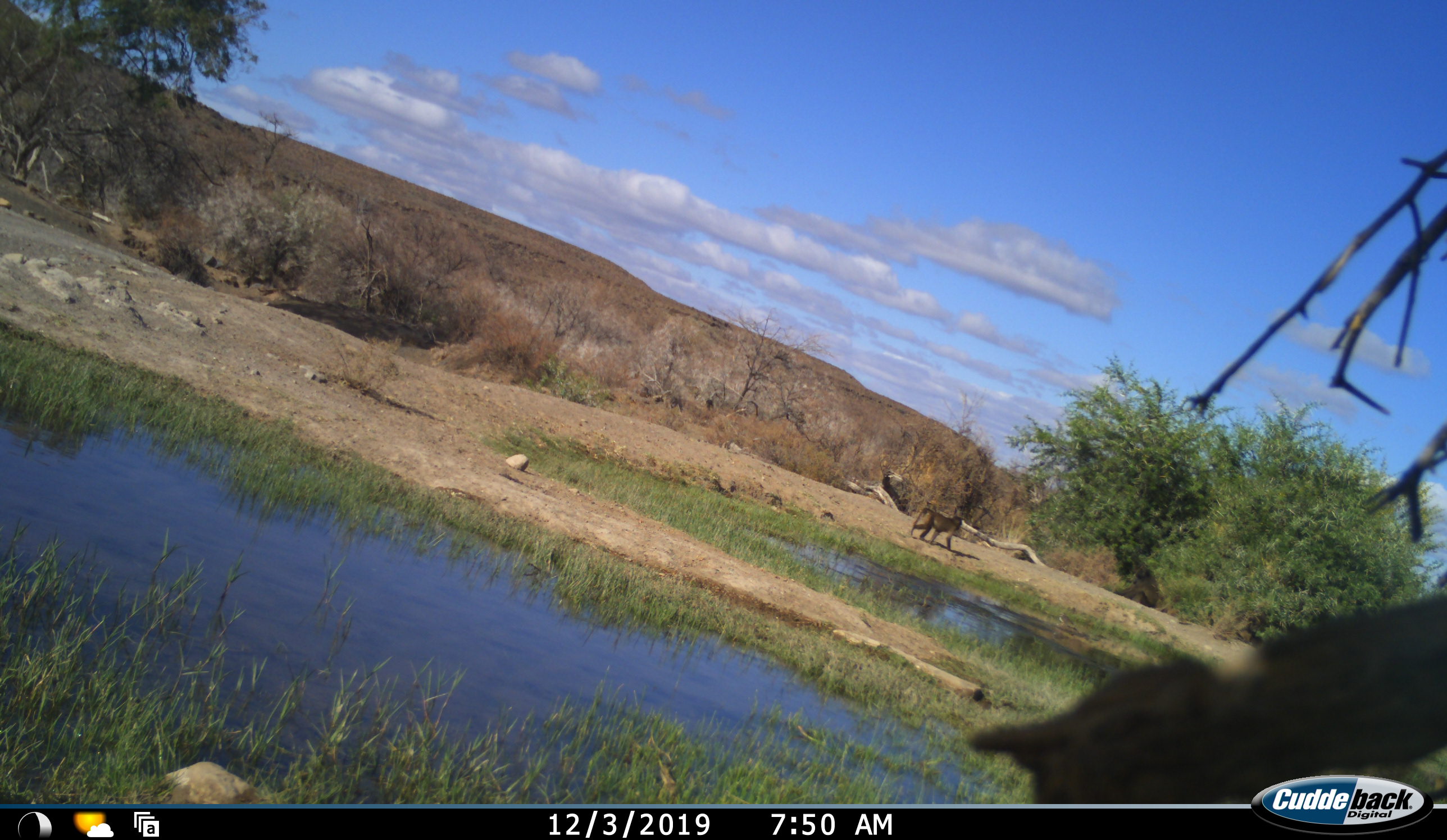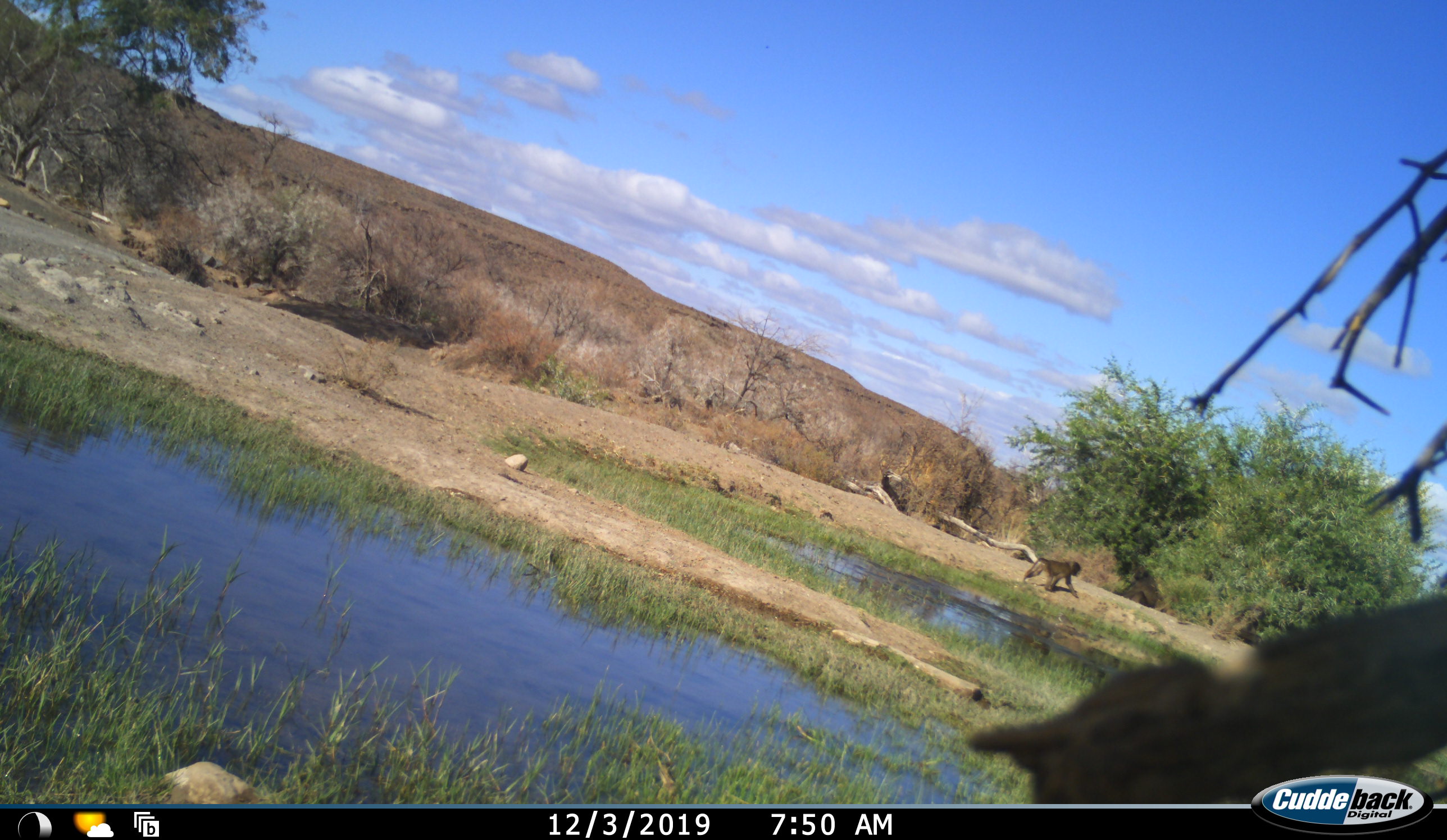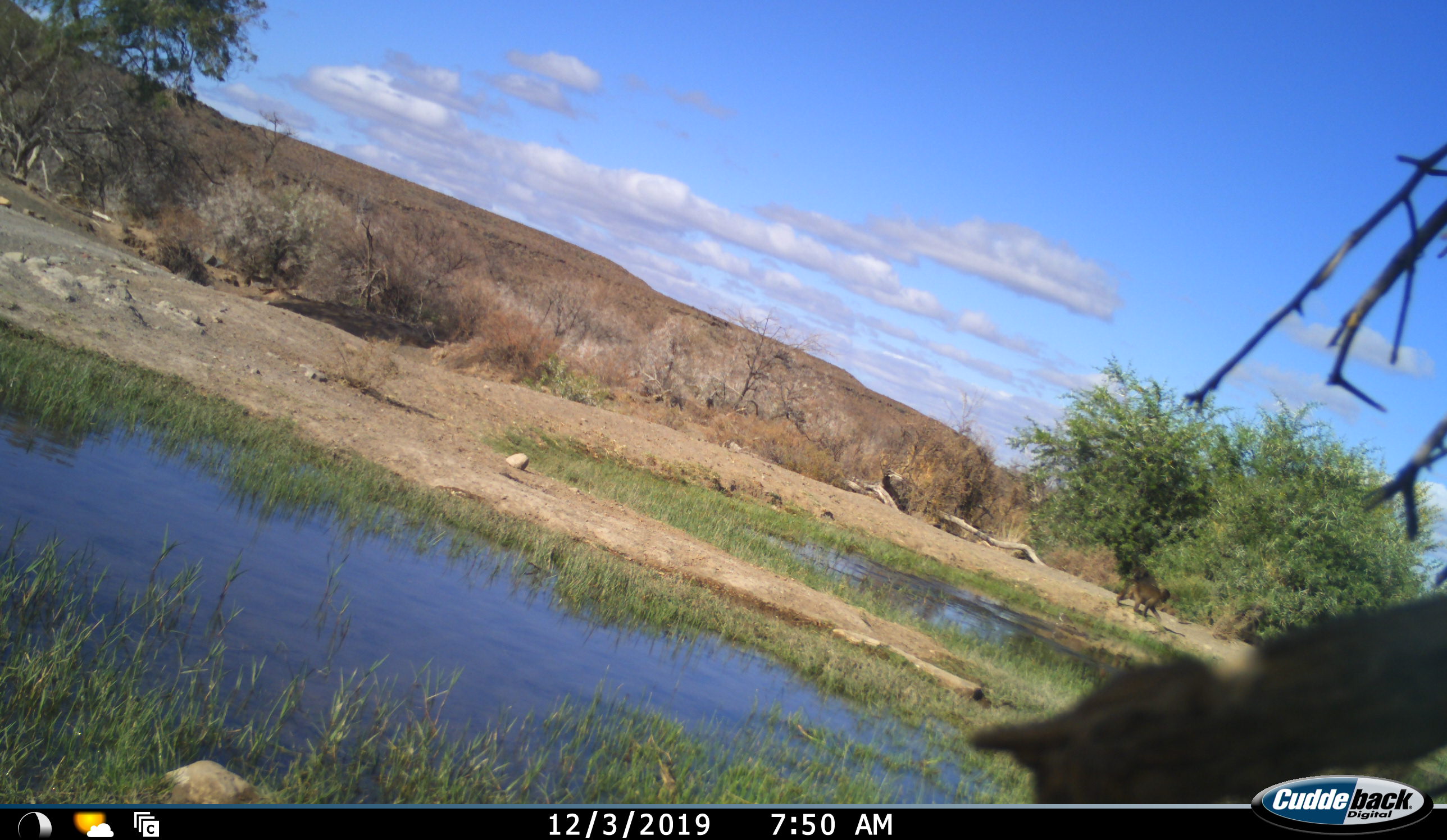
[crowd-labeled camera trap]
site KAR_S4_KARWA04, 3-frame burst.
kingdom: Animalia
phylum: Chordata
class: Mammalia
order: Primates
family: Cercopithecidae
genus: Papio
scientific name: Papio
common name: baboon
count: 1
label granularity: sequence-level